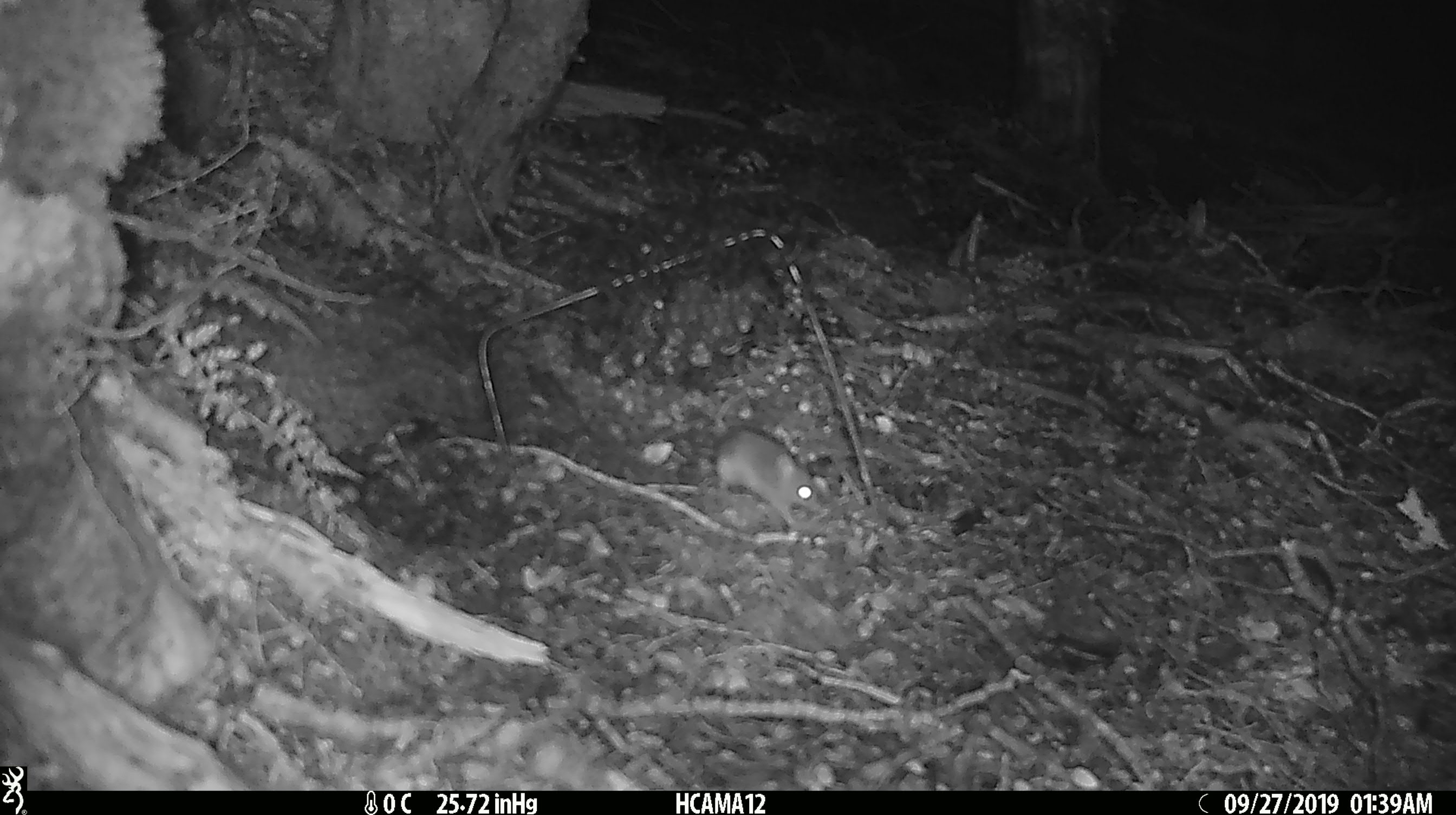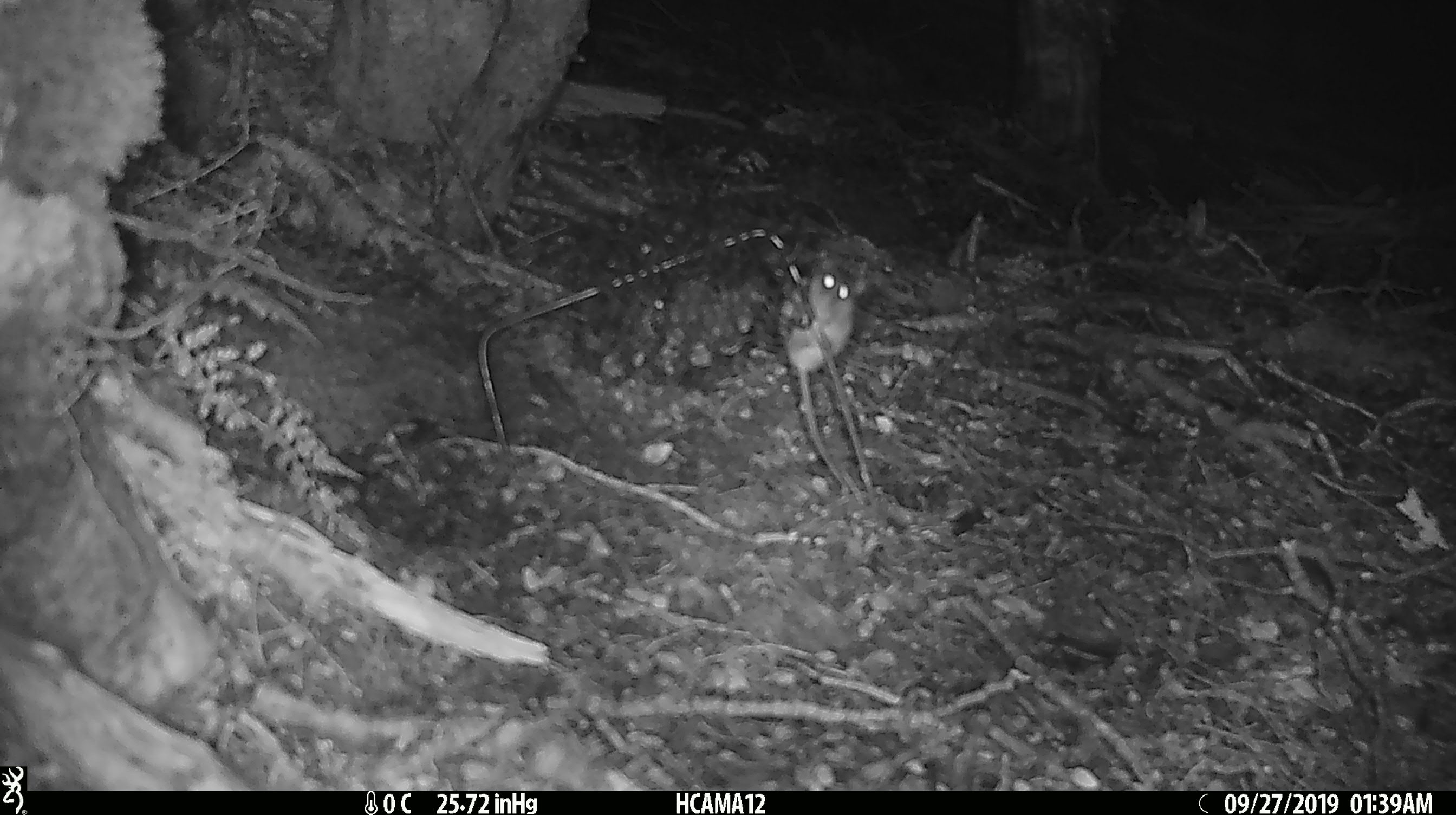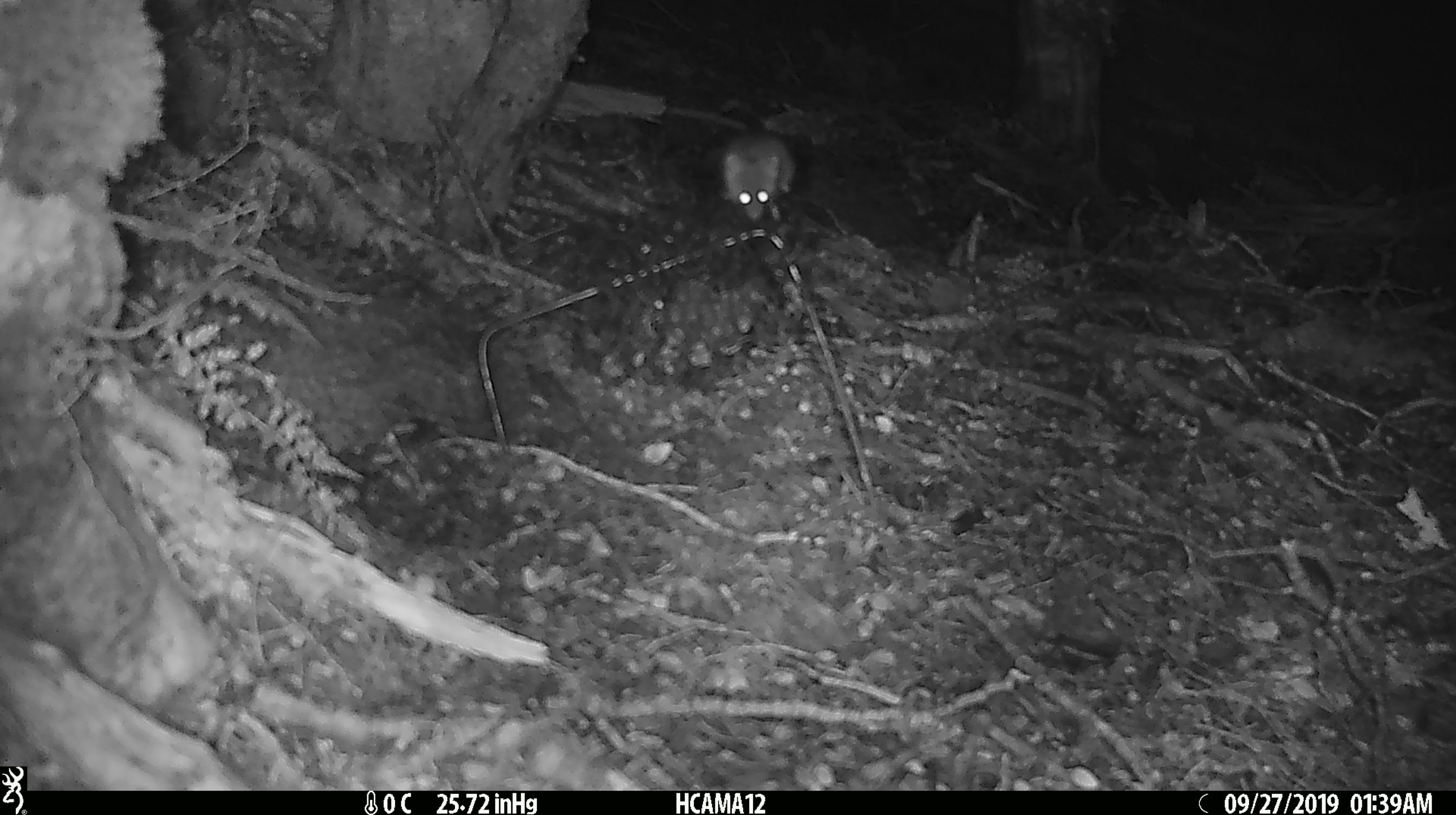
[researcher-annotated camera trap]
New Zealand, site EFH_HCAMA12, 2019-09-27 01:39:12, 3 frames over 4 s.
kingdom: Animalia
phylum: Chordata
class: Mammalia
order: Rodentia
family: Muridae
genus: Mus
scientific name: Mus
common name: mouse